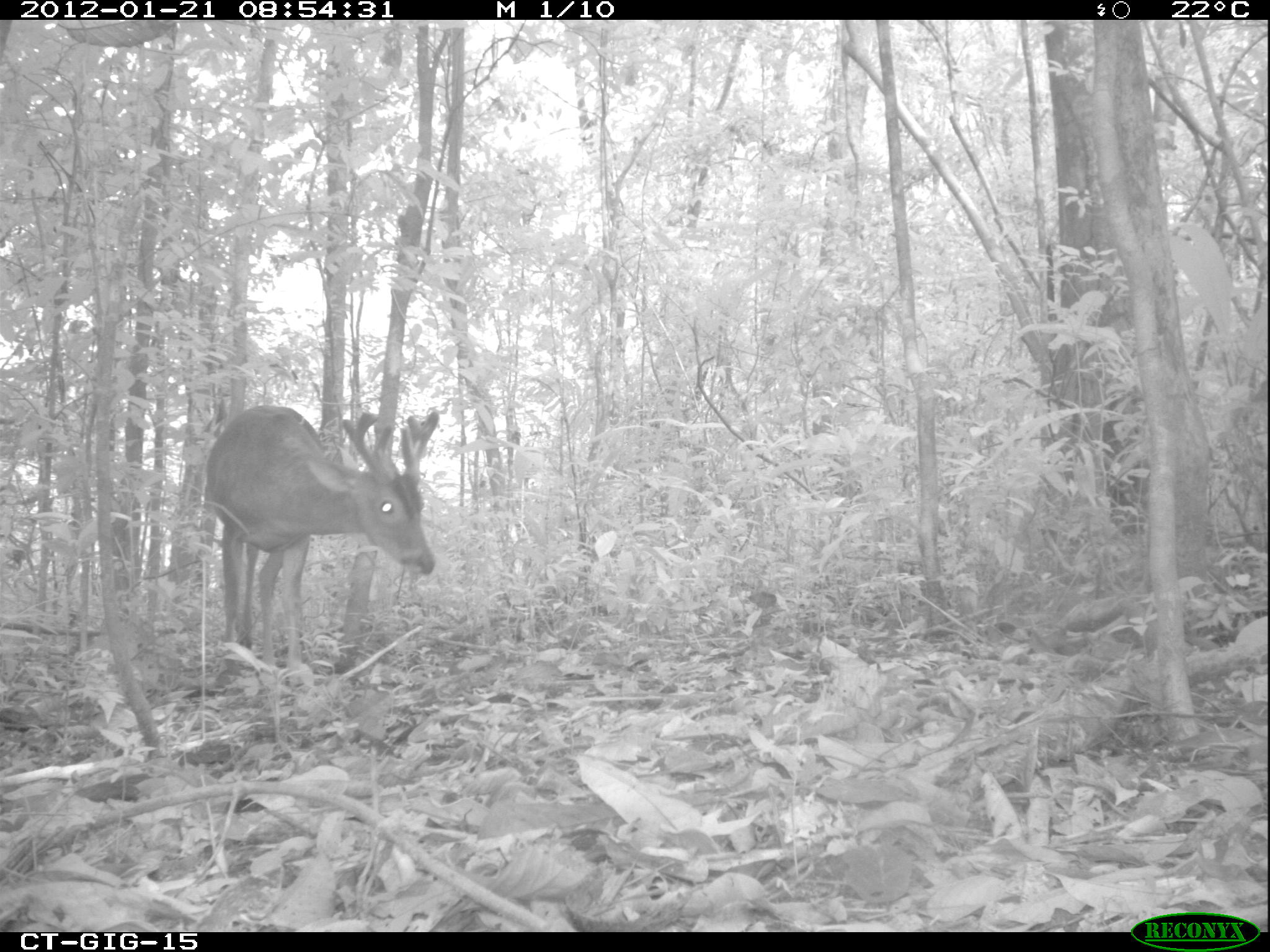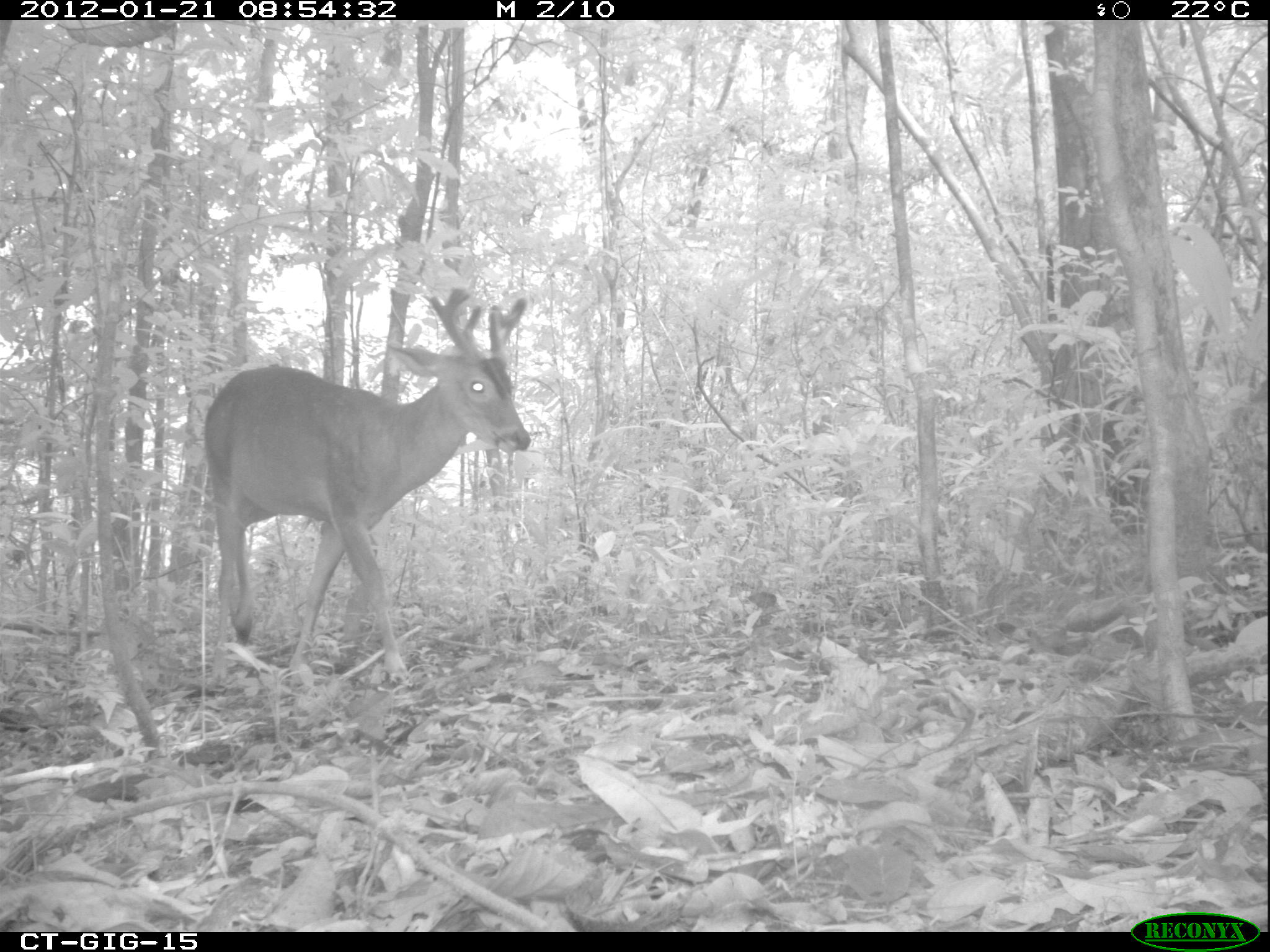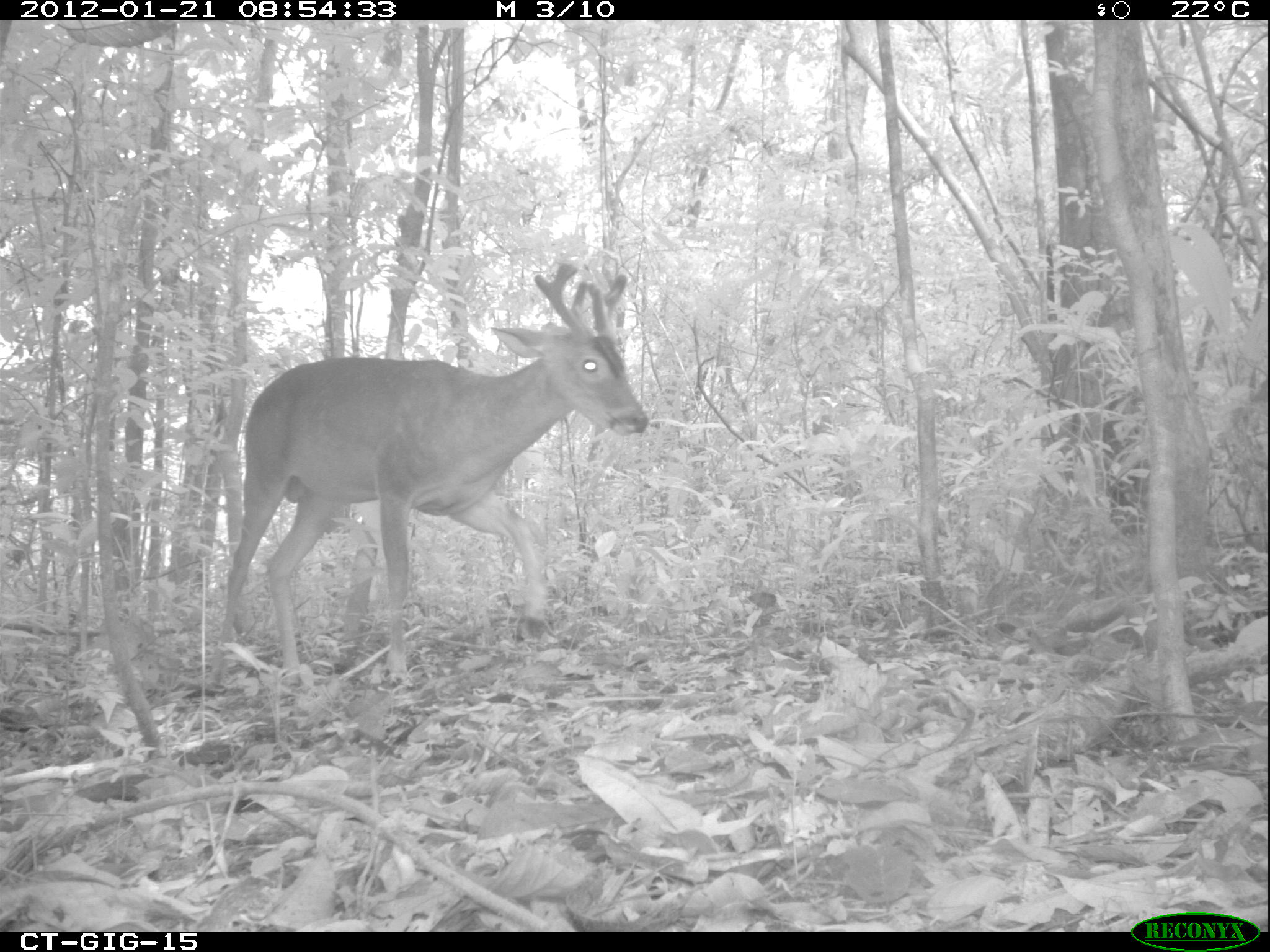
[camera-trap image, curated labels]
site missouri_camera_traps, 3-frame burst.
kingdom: Animalia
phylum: Chordata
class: Mammalia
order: Artiodactyla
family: Cervidae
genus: Odocoileus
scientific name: Odocoileus virginianus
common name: white-tailed deer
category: white tailed deer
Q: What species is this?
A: White tailed deer (white-tailed deer) (Odocoileus virginianus).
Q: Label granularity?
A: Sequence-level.